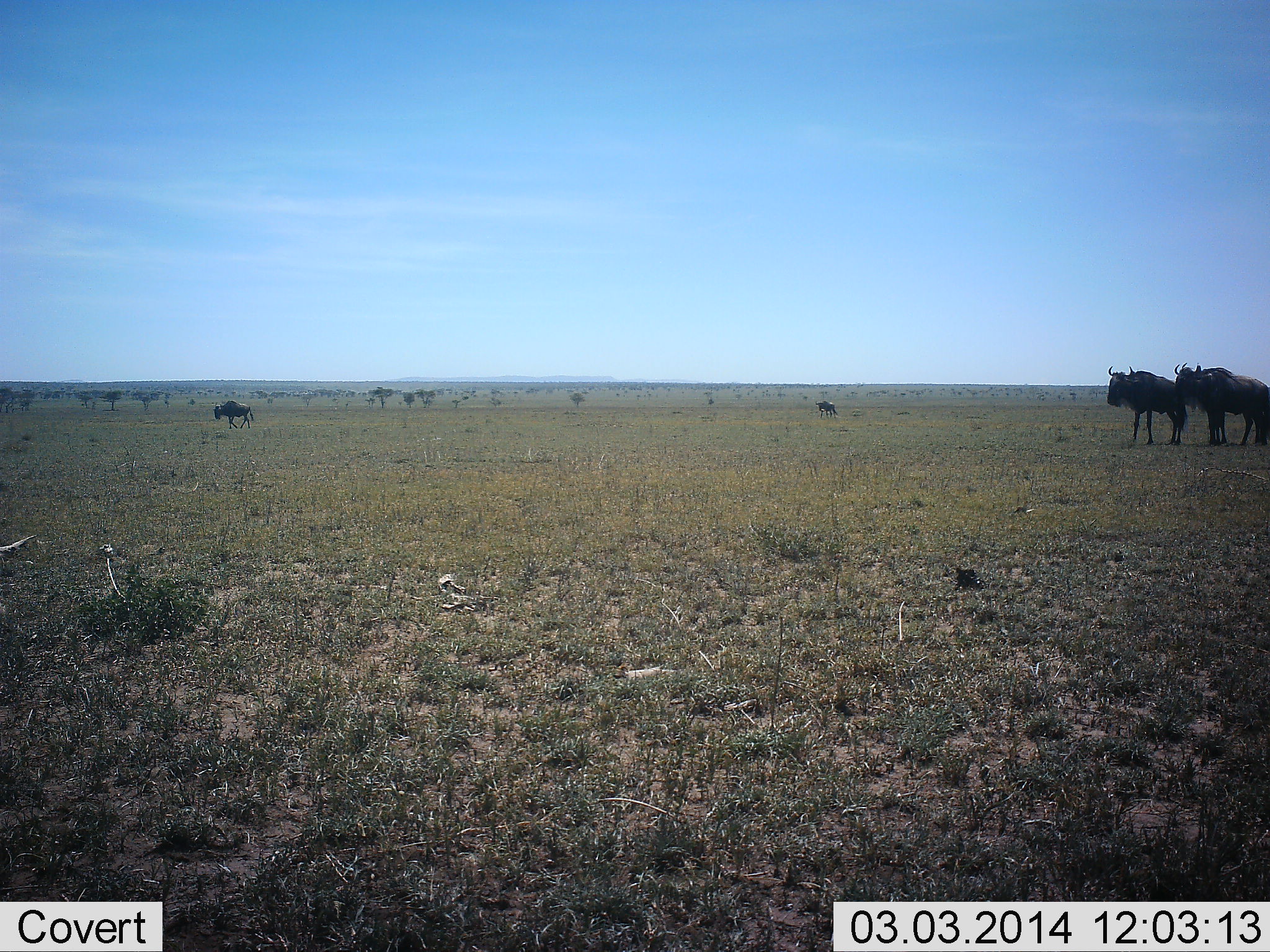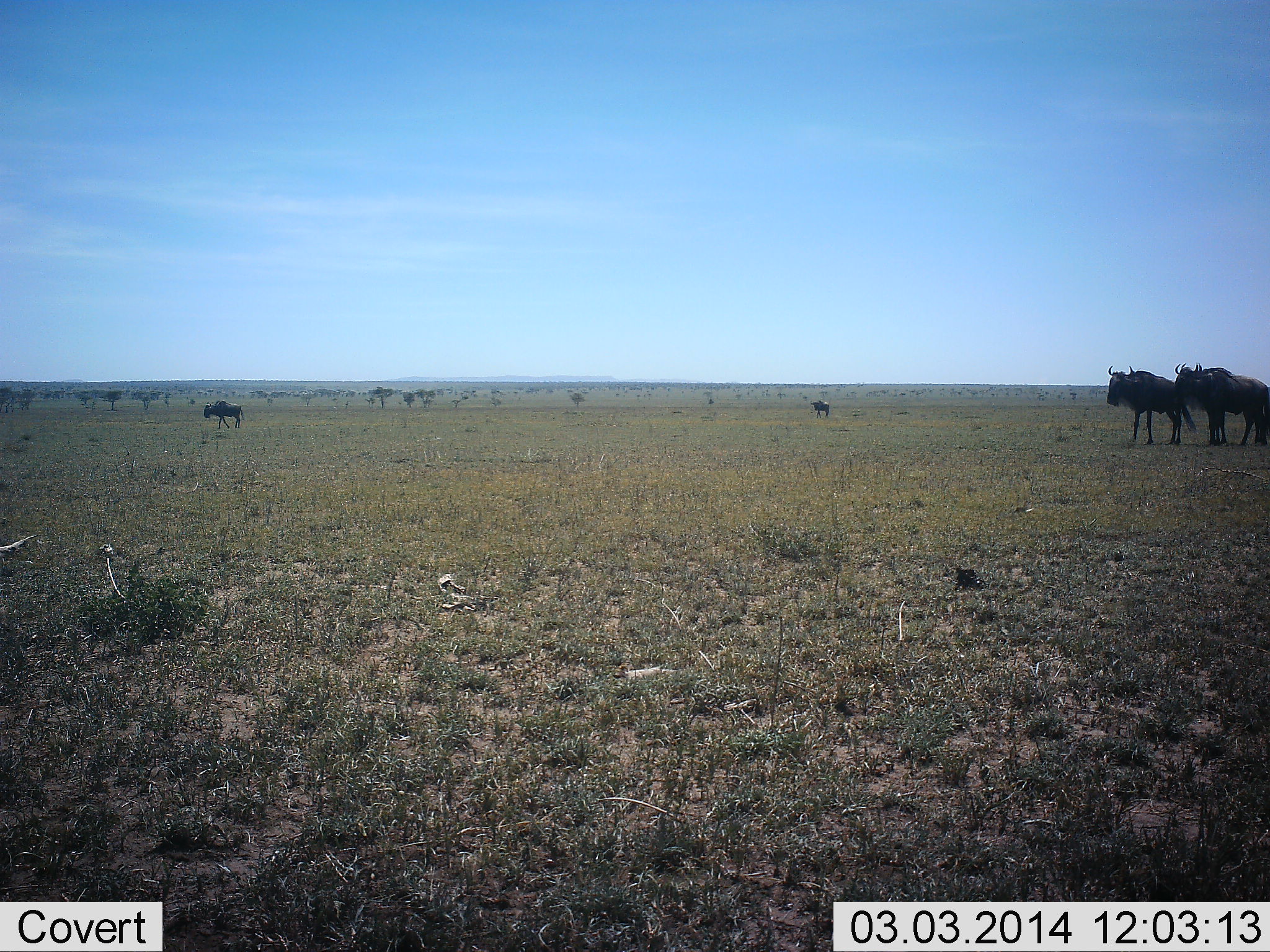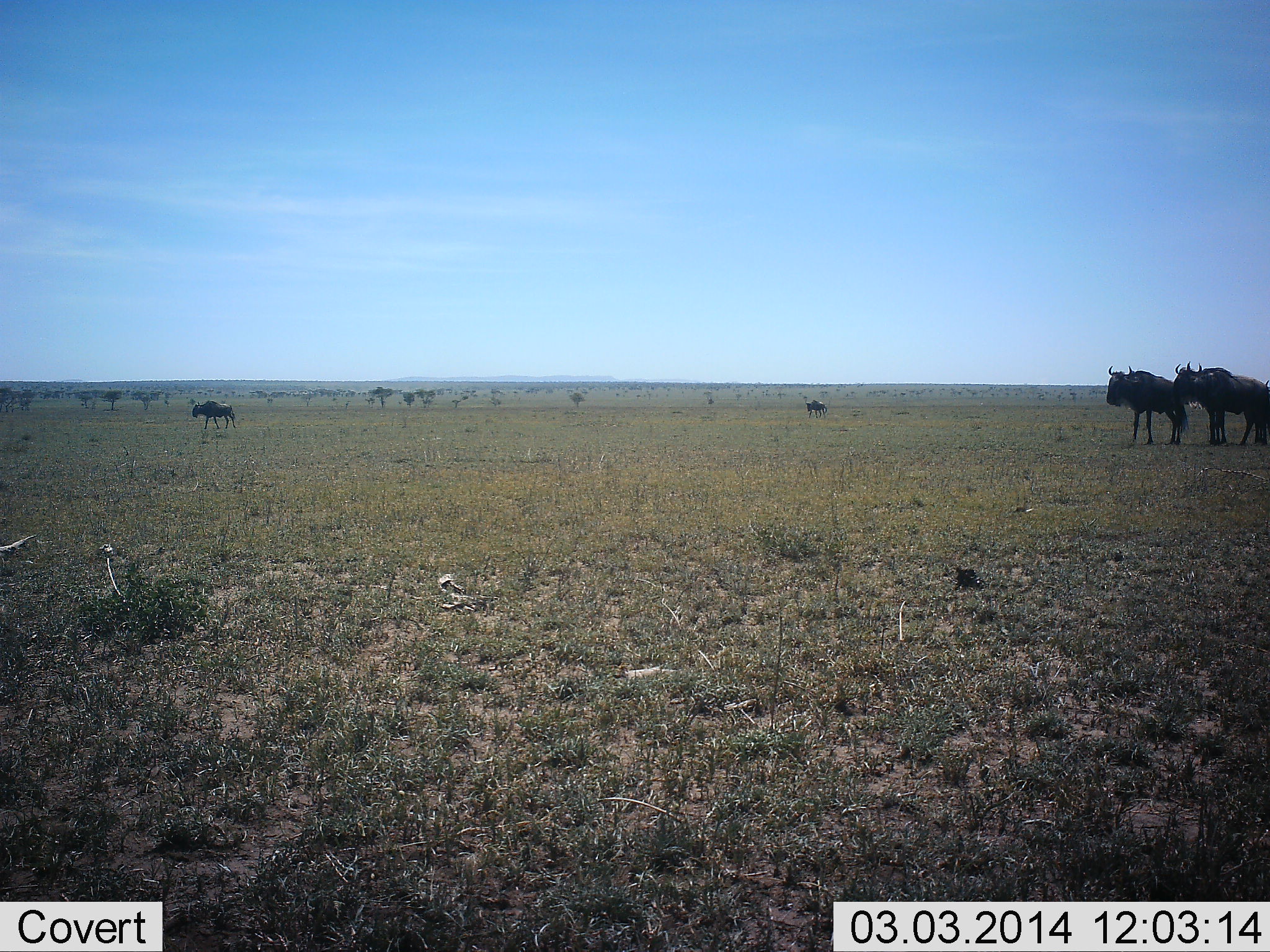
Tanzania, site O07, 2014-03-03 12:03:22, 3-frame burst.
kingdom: Animalia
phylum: Chordata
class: Mammalia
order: Artiodactyla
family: Bovidae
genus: Connochaetes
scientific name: Connochaetes taurinus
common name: blue wildebeest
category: wildebeest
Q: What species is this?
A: Wildebeest (blue wildebeest) (Connochaetes taurinus).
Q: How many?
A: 4.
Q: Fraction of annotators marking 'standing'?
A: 100%.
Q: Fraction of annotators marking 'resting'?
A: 0%.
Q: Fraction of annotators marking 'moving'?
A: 60%.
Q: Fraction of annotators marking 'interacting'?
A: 0%.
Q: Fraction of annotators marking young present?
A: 0%.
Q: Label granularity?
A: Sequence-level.